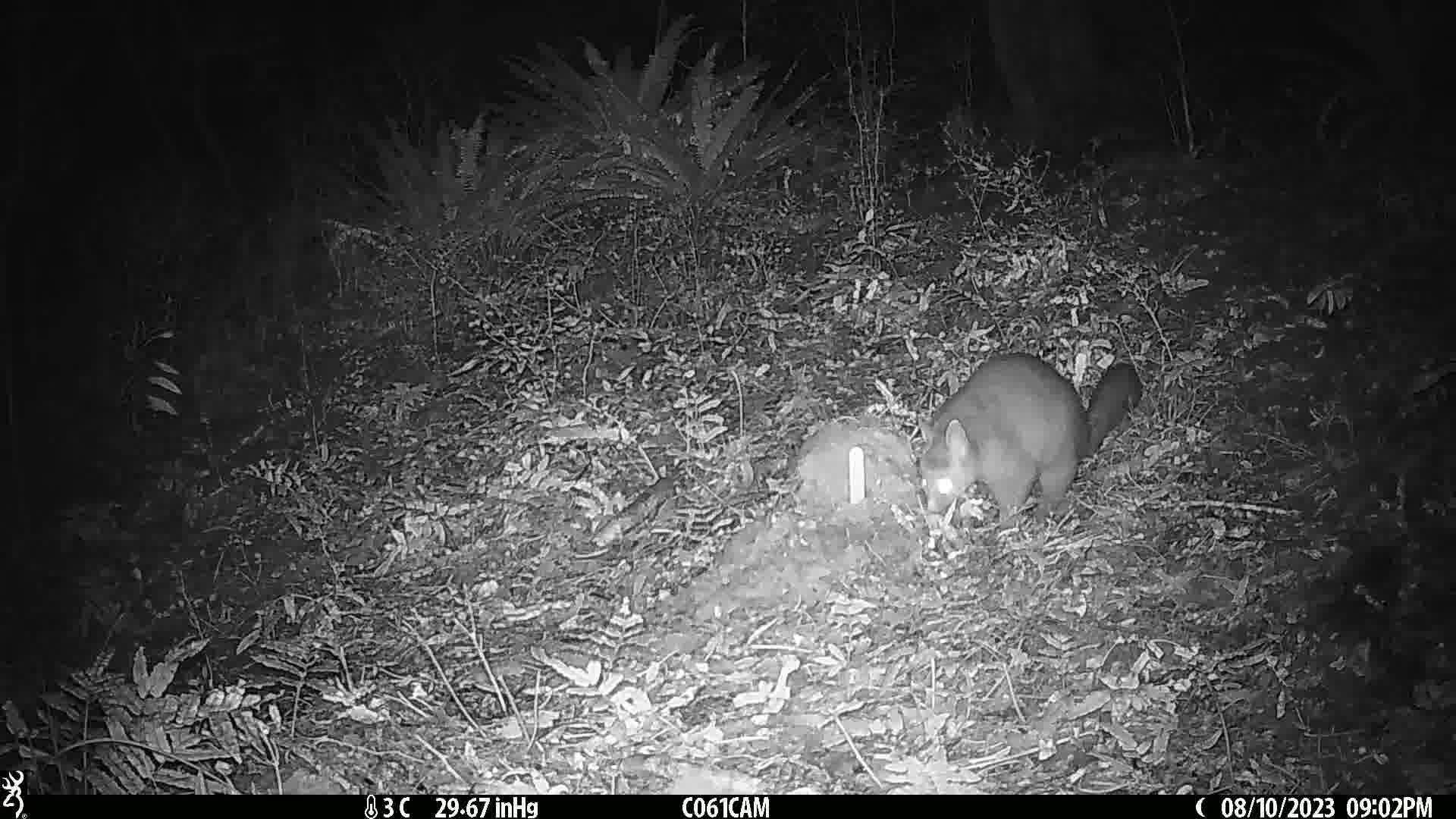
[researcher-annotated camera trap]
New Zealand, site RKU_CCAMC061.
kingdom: Animalia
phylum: Chordata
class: Mammalia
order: Diprotodontia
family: Phalangeridae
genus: Trichosurus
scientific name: Trichosurus vulpecula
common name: common brushtail possum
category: possum